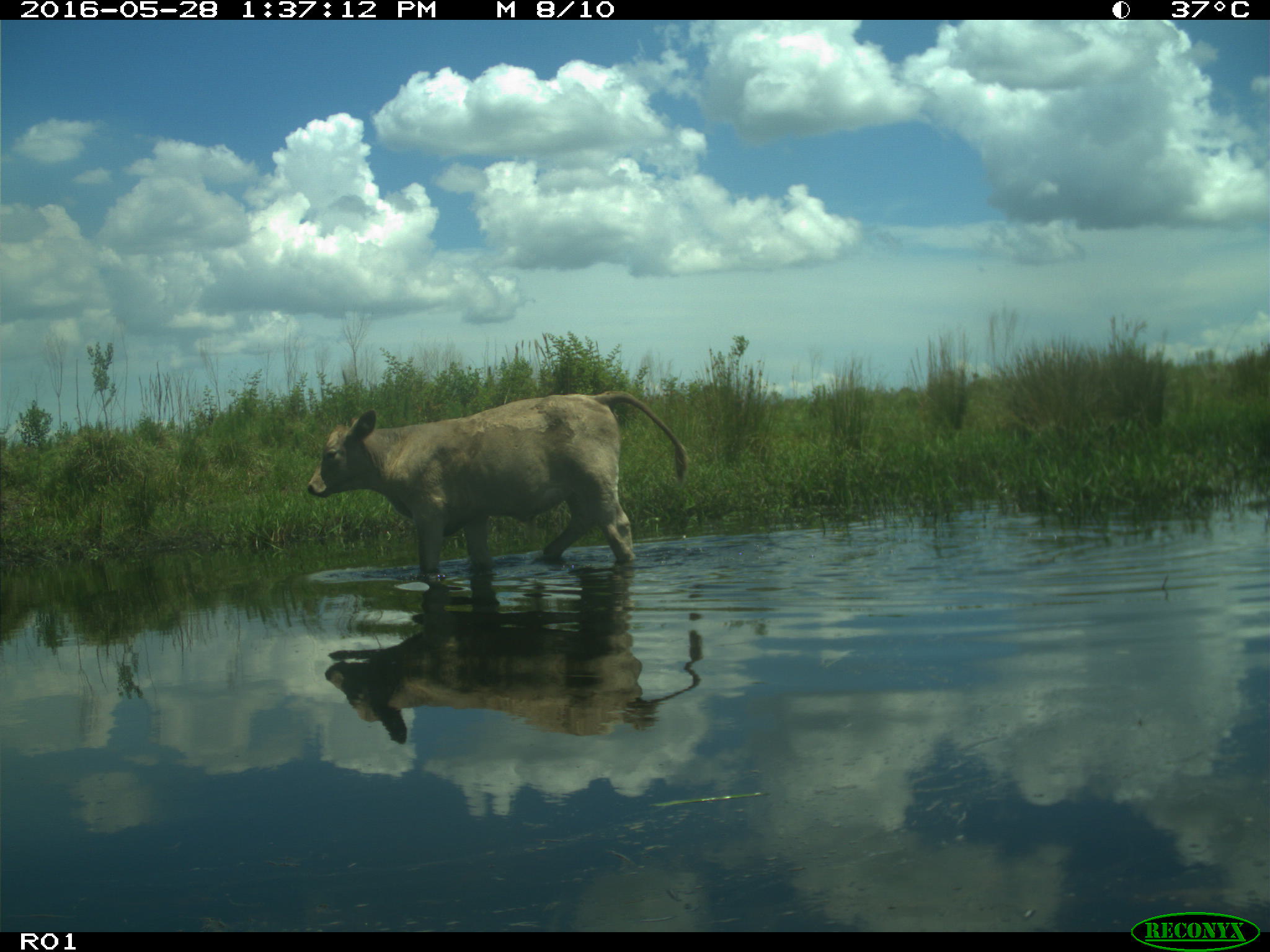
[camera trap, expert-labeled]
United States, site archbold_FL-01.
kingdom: Animalia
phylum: Chordata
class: Mammalia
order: Artiodactyla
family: Bovidae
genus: Bos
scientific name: Bos taurus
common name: domestic cow